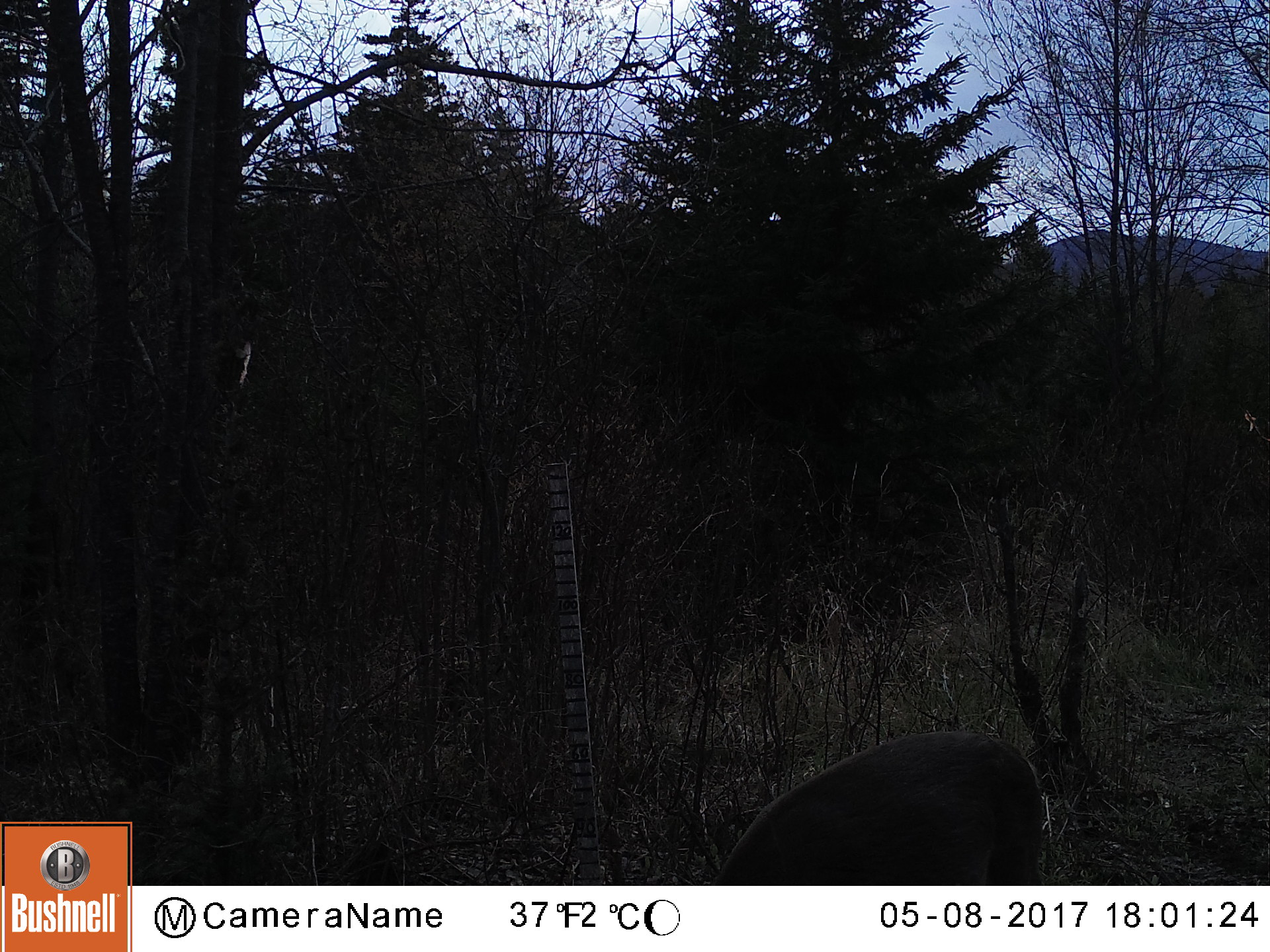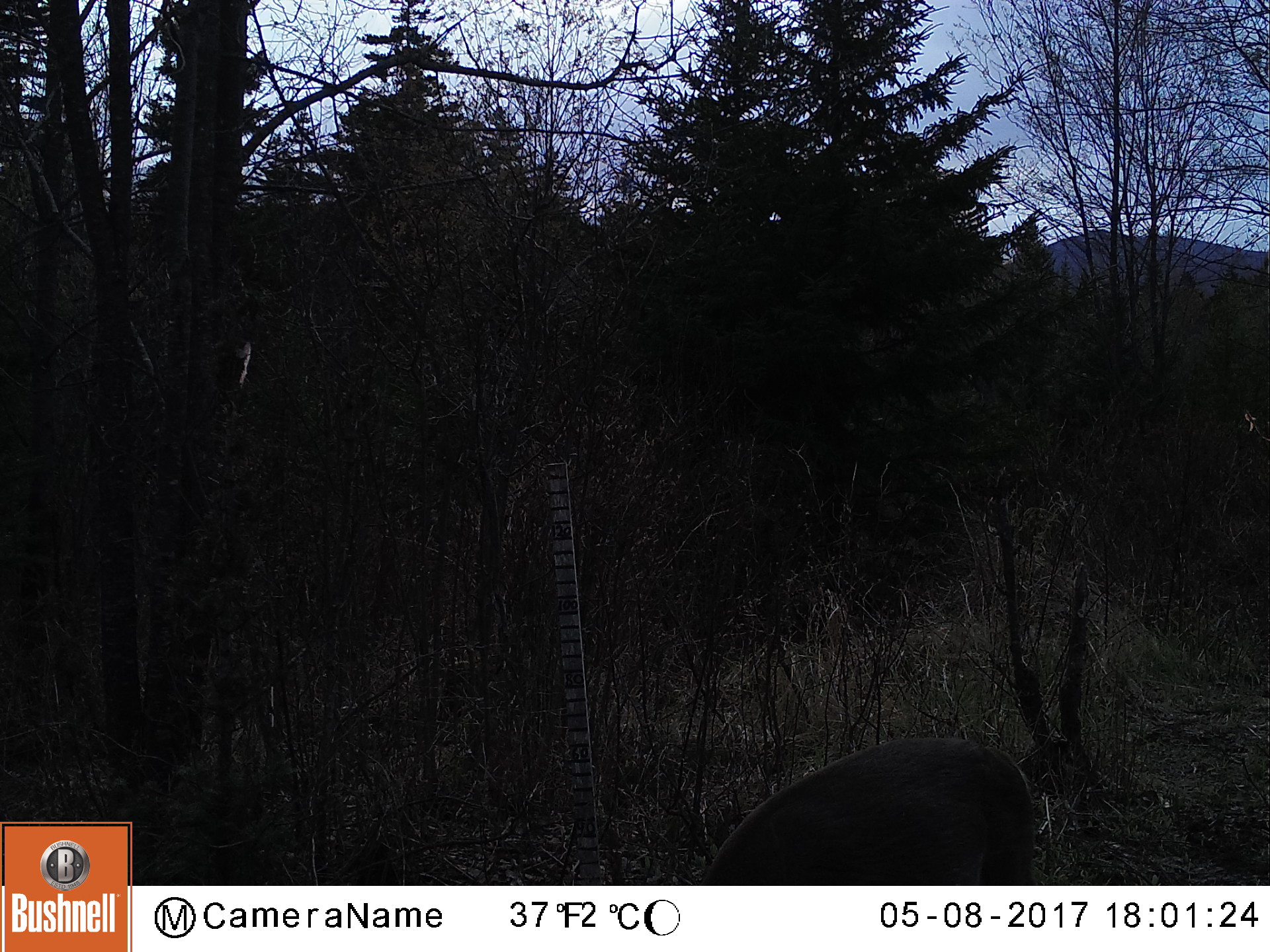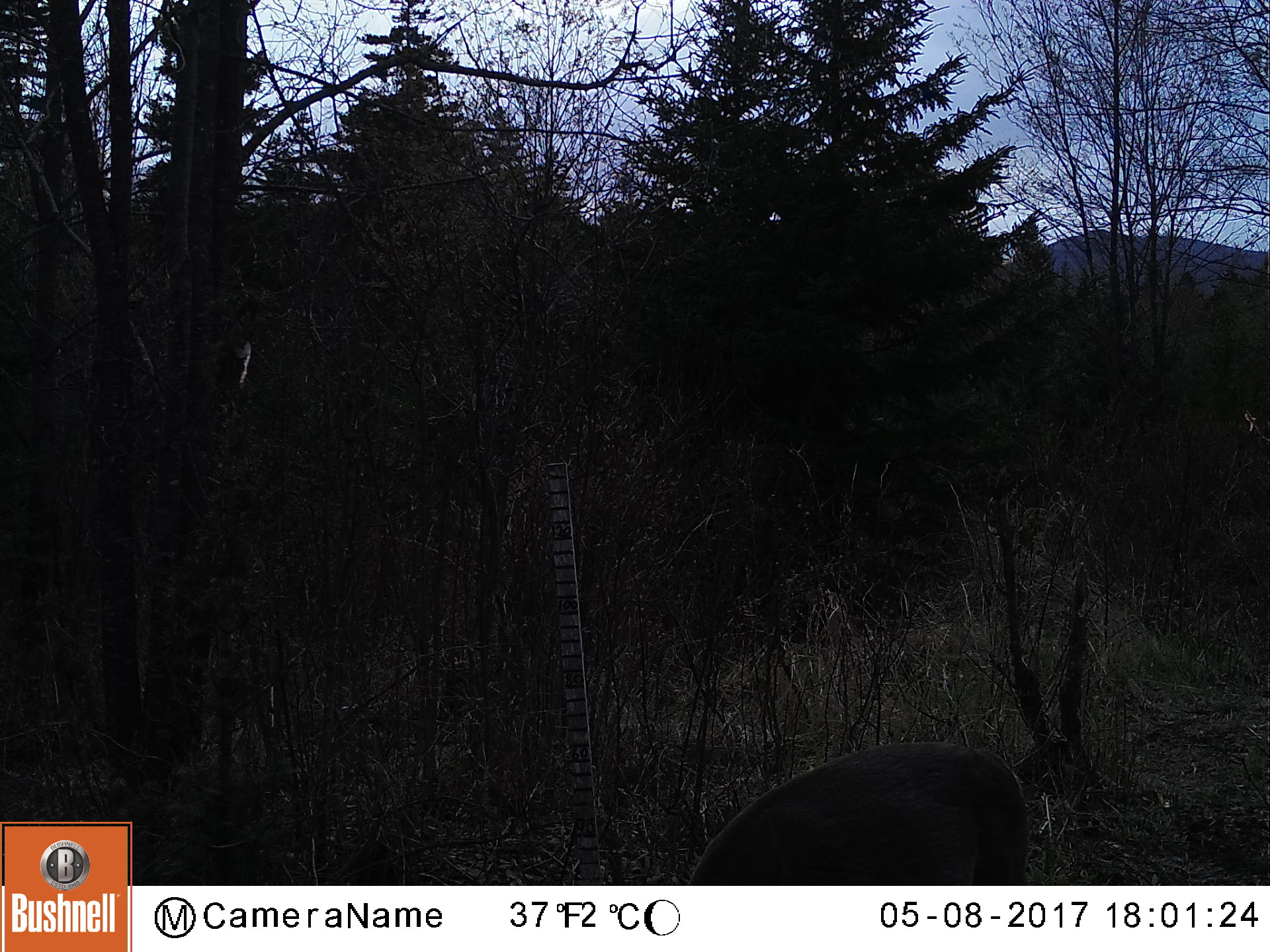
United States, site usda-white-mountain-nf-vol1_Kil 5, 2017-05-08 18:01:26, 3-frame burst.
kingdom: Animalia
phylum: Chordata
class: Mammalia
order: Artiodactyla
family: Cervidae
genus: Odocoileus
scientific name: Odocoileus virginianus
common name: white-tailed deer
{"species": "white-tailed deer (Odocoileus virginianus)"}